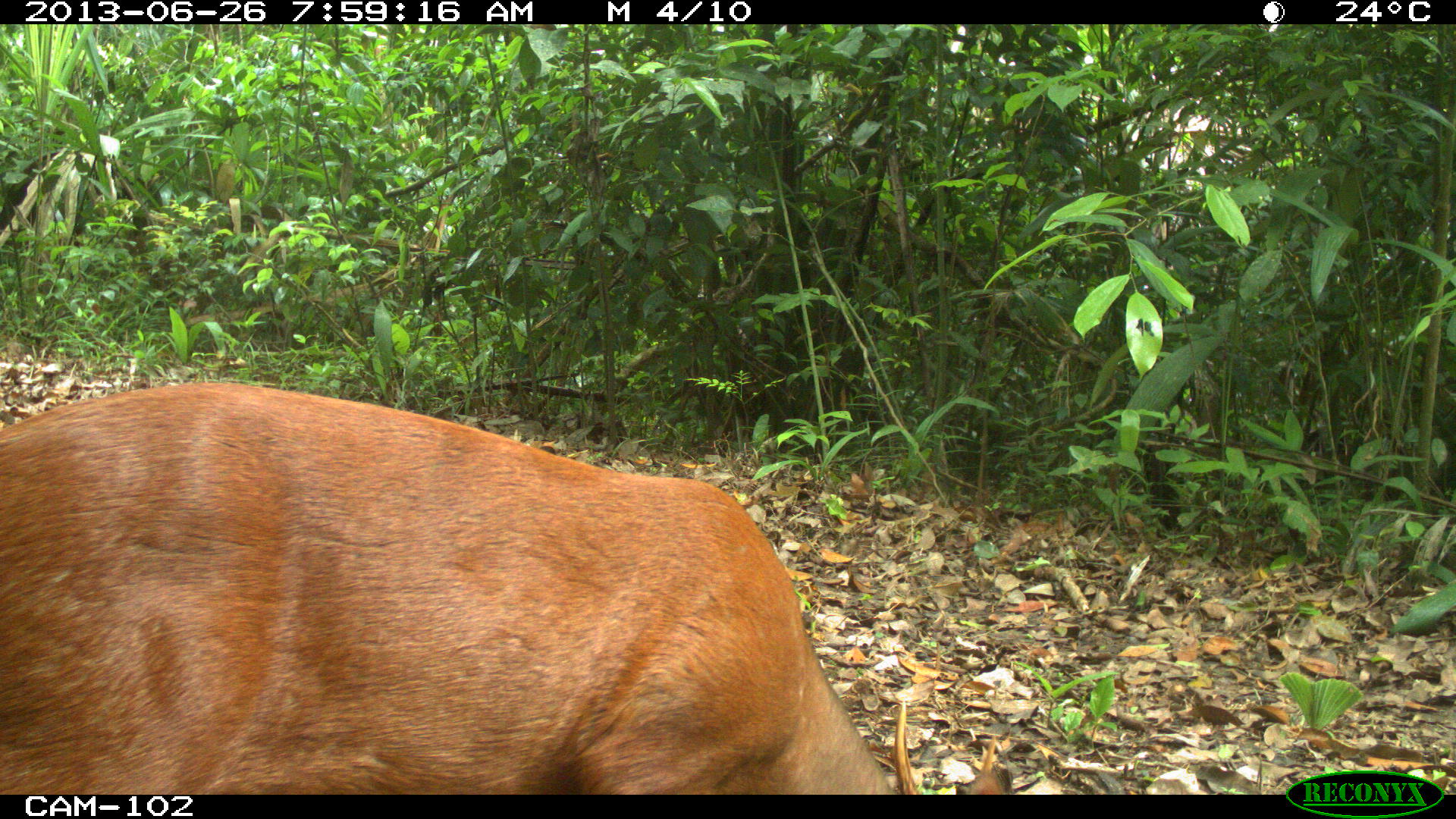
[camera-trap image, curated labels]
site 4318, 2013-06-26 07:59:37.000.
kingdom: Animalia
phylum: Chordata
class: Mammalia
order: Artiodactyla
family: Cervidae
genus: Mazama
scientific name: Mazama temama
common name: central american red brocket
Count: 1.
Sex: male.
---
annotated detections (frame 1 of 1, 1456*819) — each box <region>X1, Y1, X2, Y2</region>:
mazama temama: <region>2, 376, 912, 794</region>